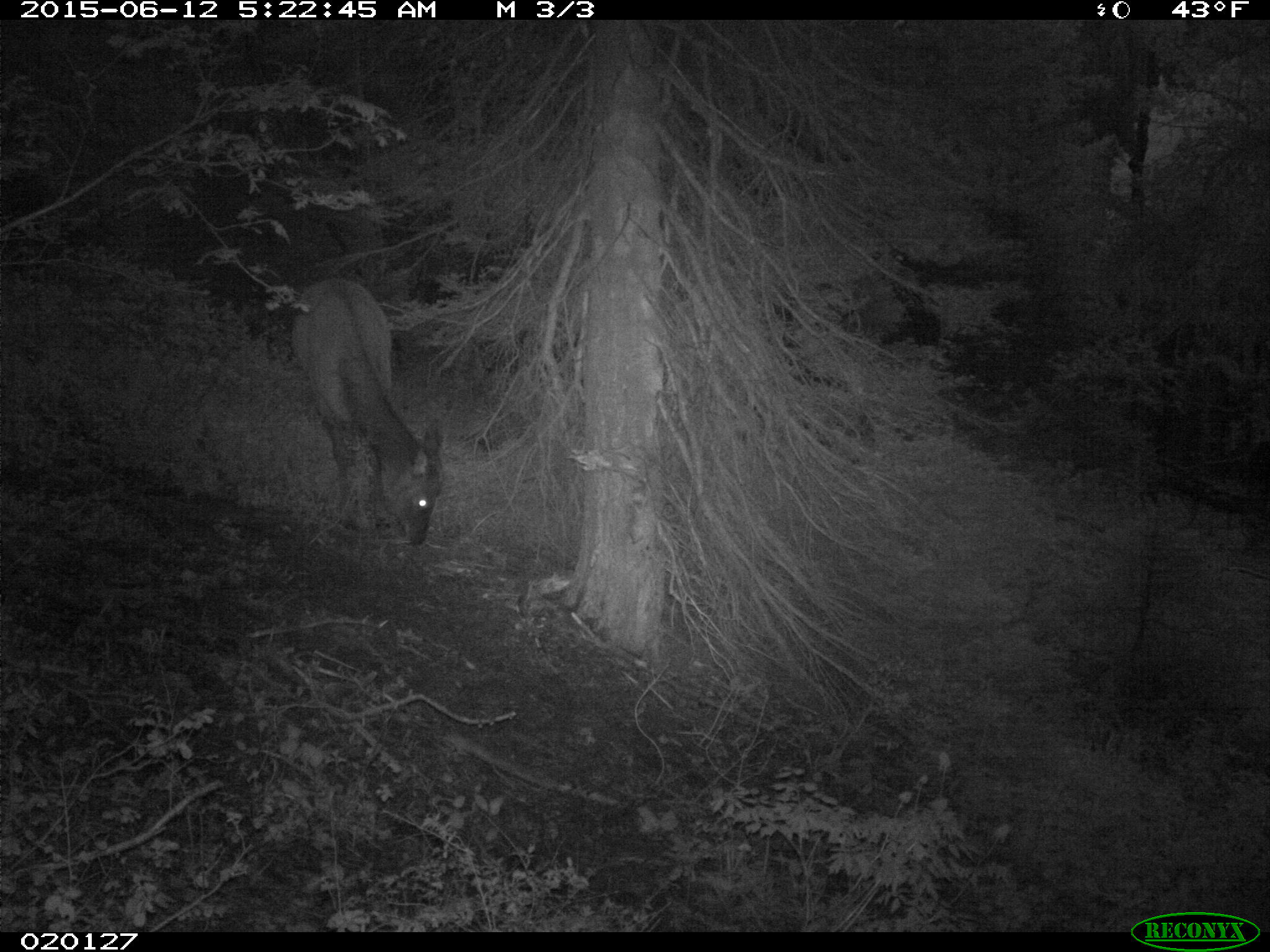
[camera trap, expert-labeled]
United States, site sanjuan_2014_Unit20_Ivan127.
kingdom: Animalia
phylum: Chordata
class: Mammalia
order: Artiodactyla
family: Cervidae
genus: Cervus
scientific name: Cervus elaphus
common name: red deer